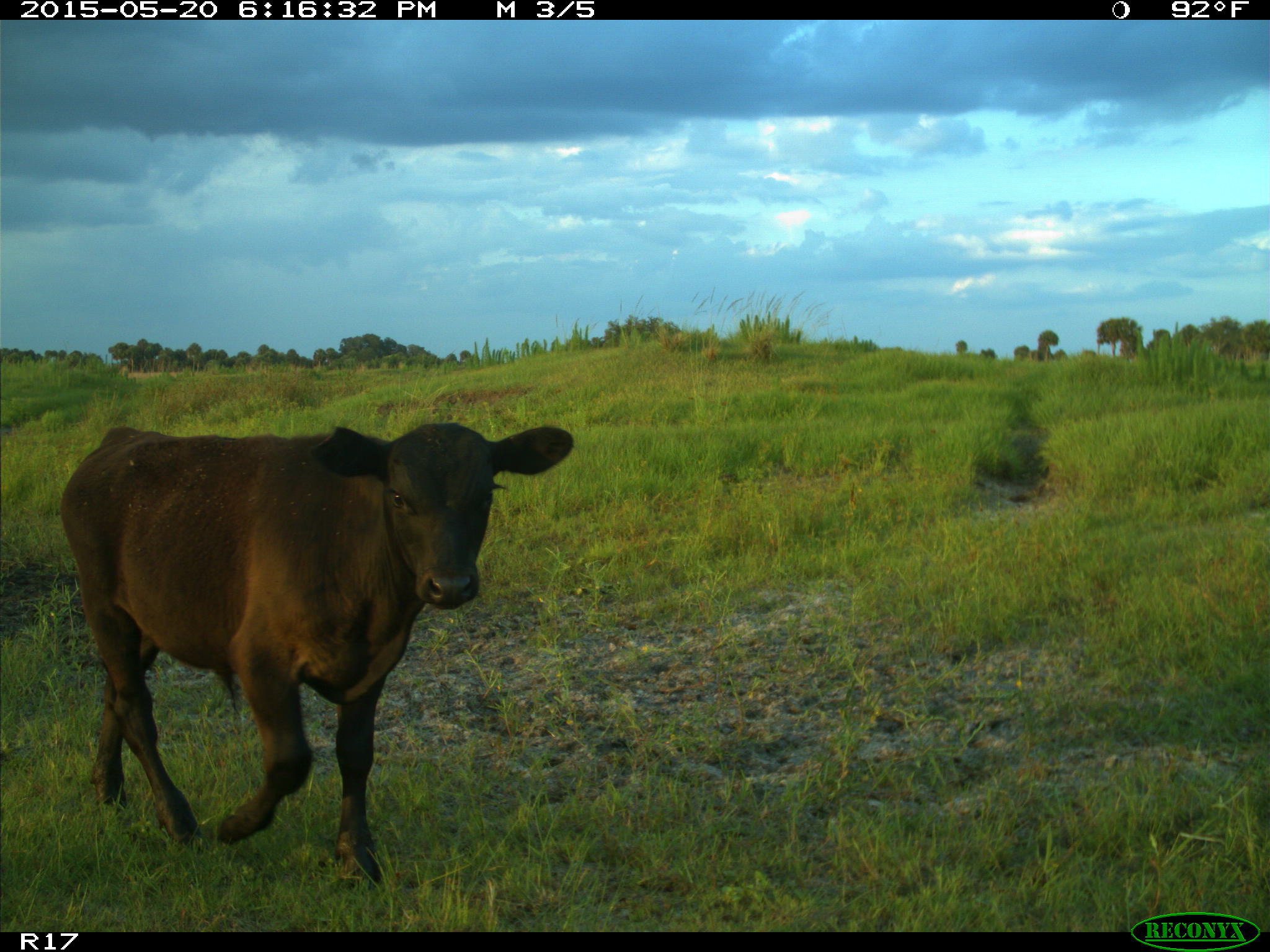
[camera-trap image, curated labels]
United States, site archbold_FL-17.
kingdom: Animalia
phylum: Chordata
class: Mammalia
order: Artiodactyla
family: Bovidae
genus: Bos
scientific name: Bos taurus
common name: domestic cow